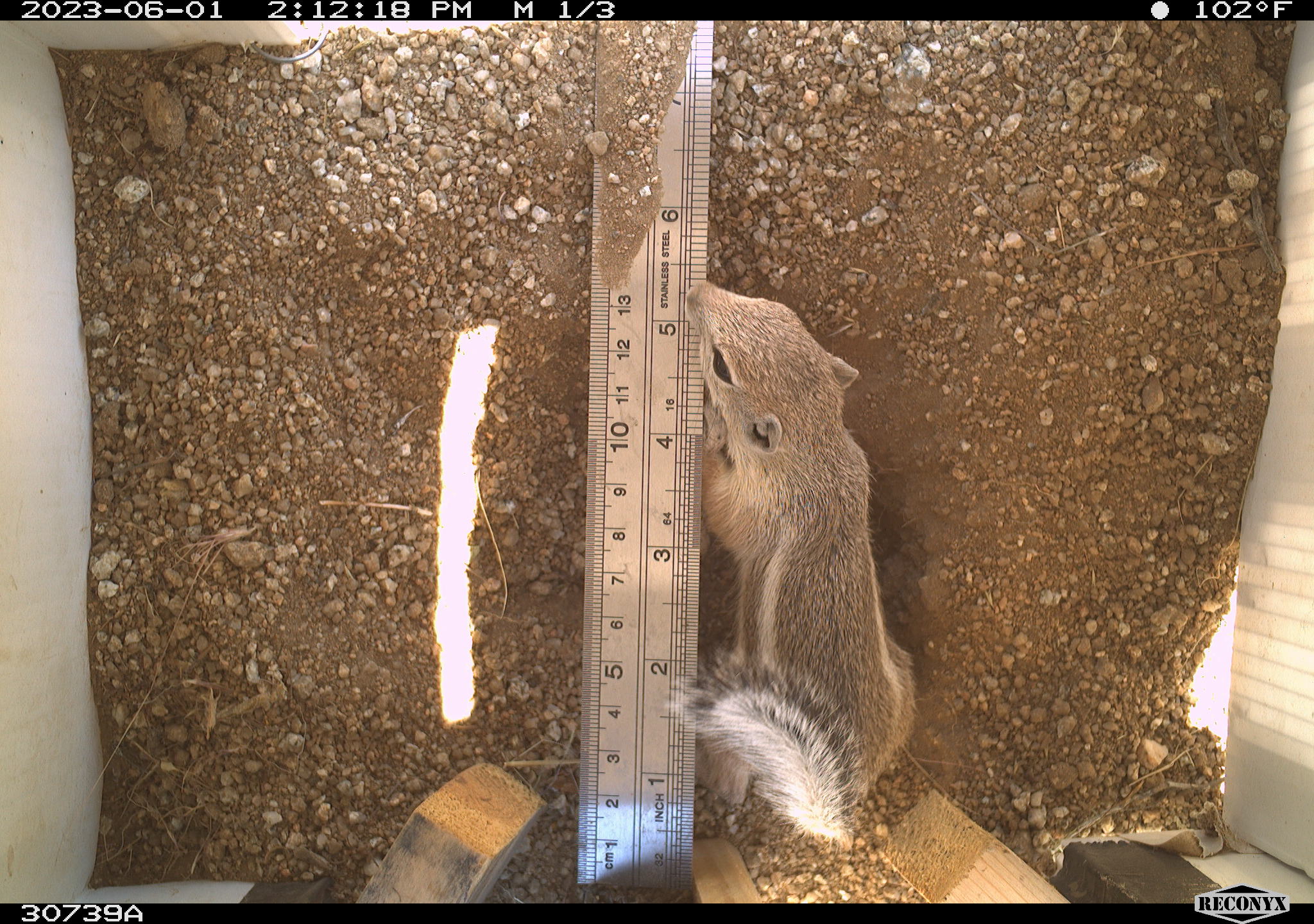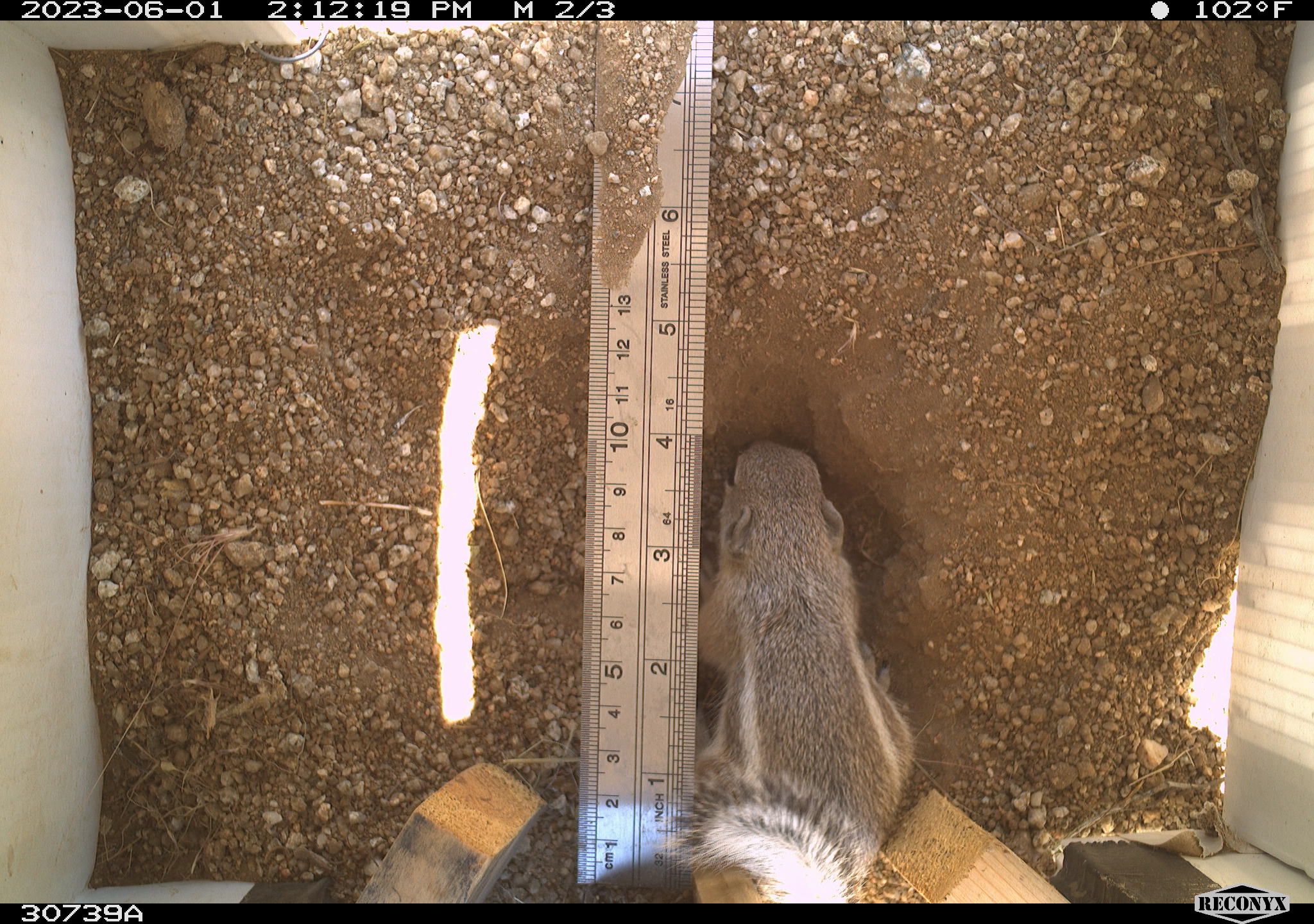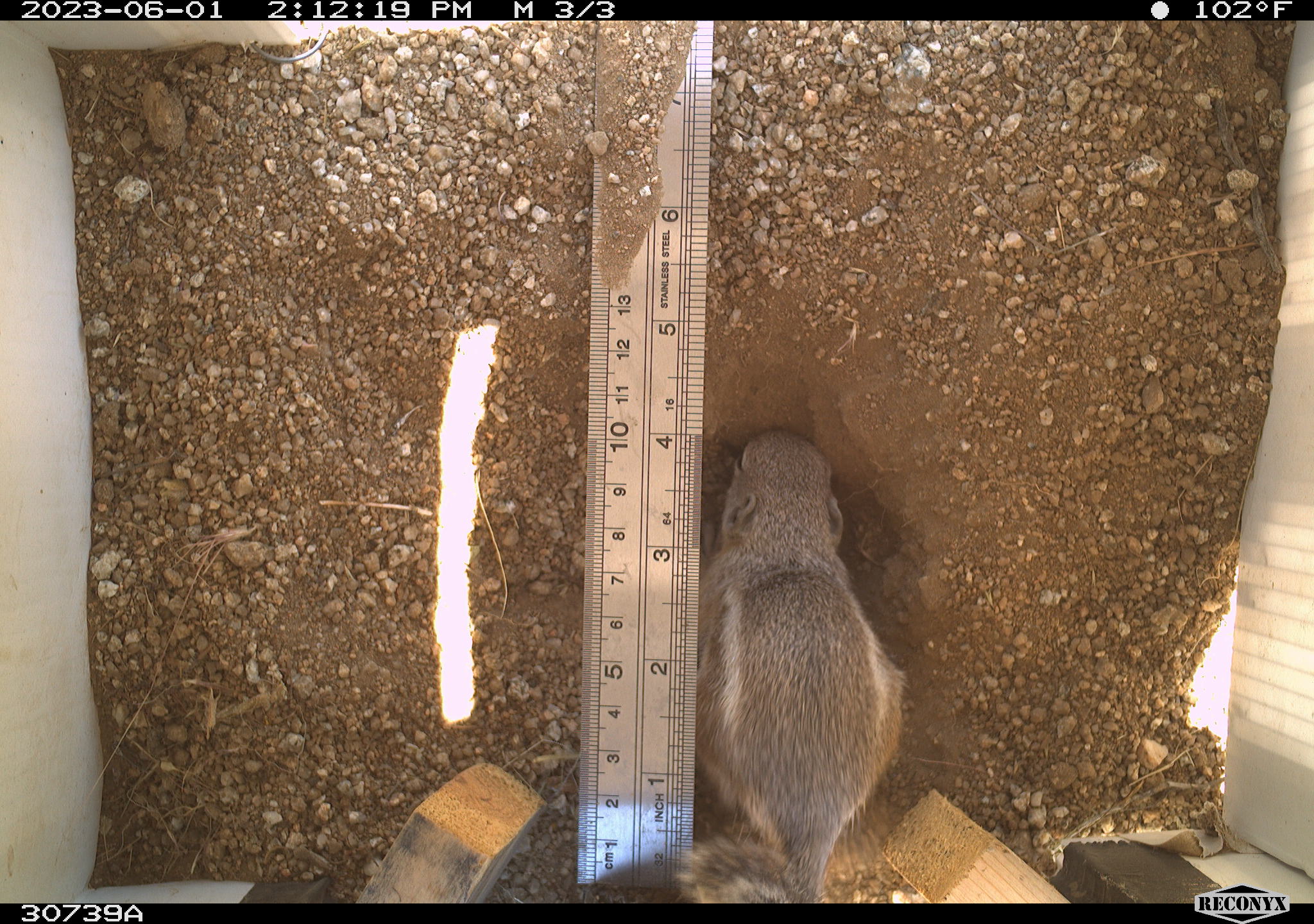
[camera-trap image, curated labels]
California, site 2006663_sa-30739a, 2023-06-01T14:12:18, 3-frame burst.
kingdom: Animalia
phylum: Chordata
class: Mammalia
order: Rodentia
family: Sciuridae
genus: Ammospermophilus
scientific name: Ammospermophilus leucurus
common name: white-tailed antelope squirrel